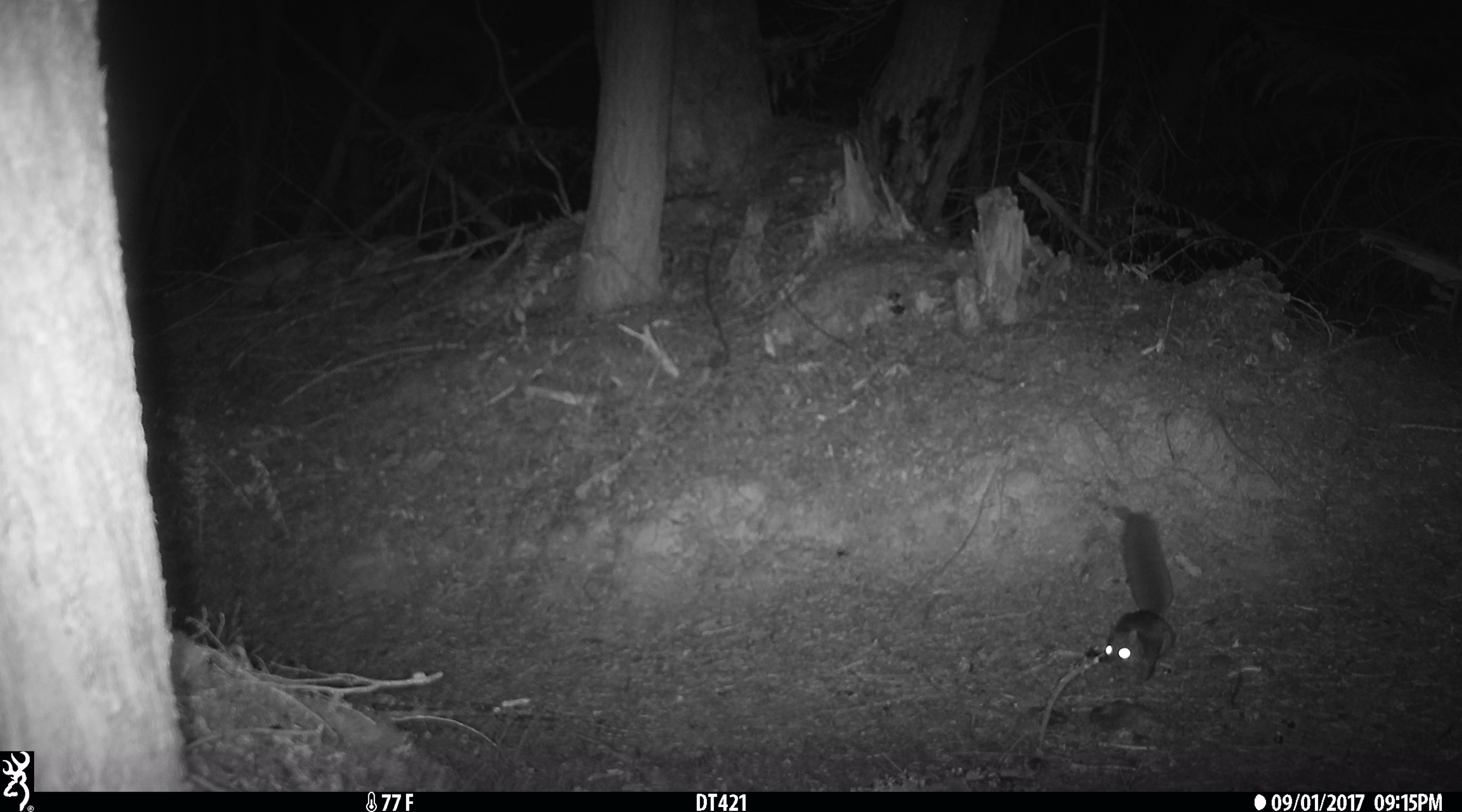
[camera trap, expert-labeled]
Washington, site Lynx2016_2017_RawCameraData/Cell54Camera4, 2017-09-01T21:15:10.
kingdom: Animalia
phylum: Chordata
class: Mammalia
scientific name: Mammalia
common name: small mammal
Small mammal (Mammalia). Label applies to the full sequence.